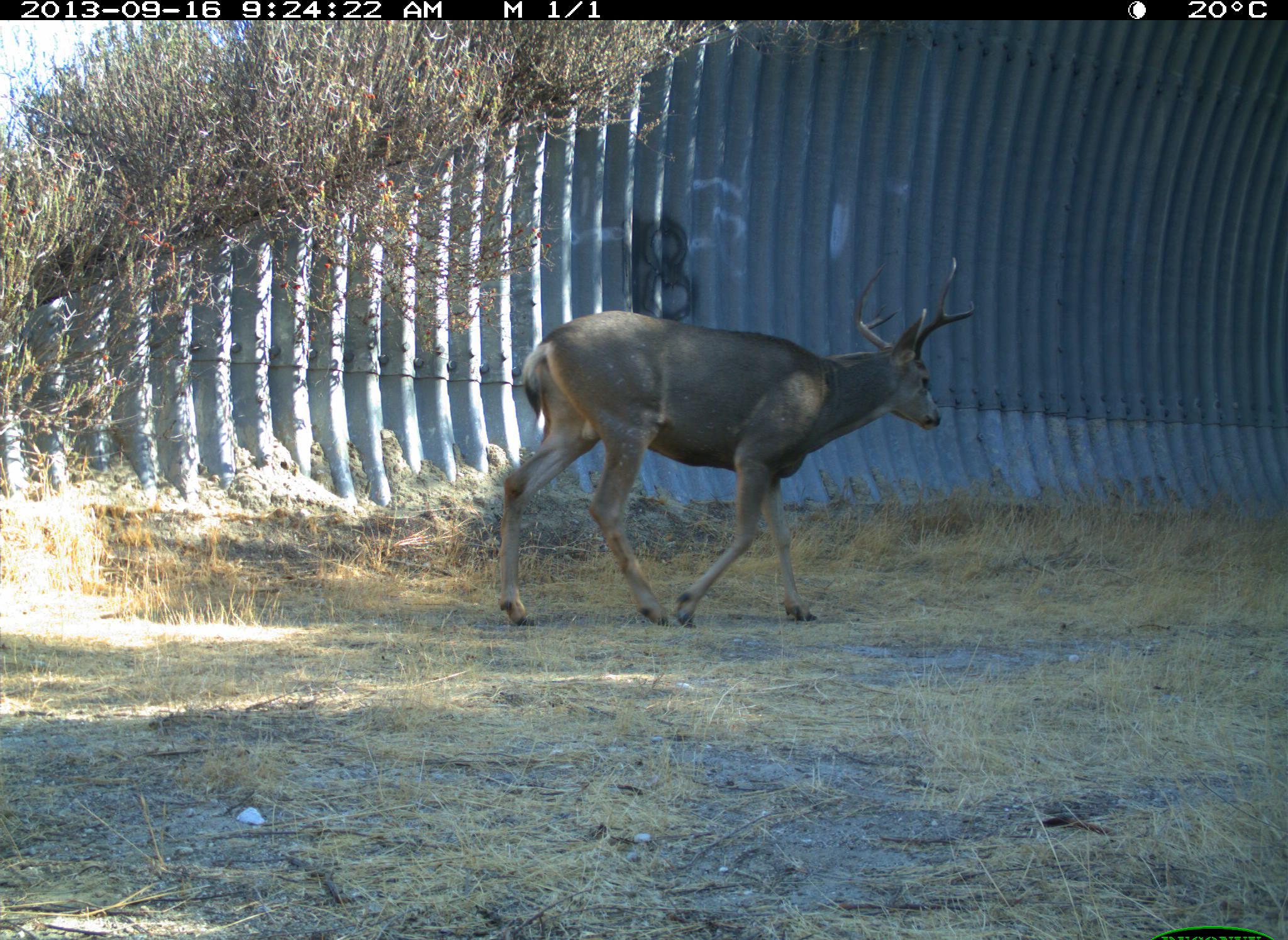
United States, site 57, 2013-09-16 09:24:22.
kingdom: Animalia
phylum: Chordata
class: Mammalia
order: Artiodactyla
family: Cervidae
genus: Odocoileus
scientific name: Odocoileus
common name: deer